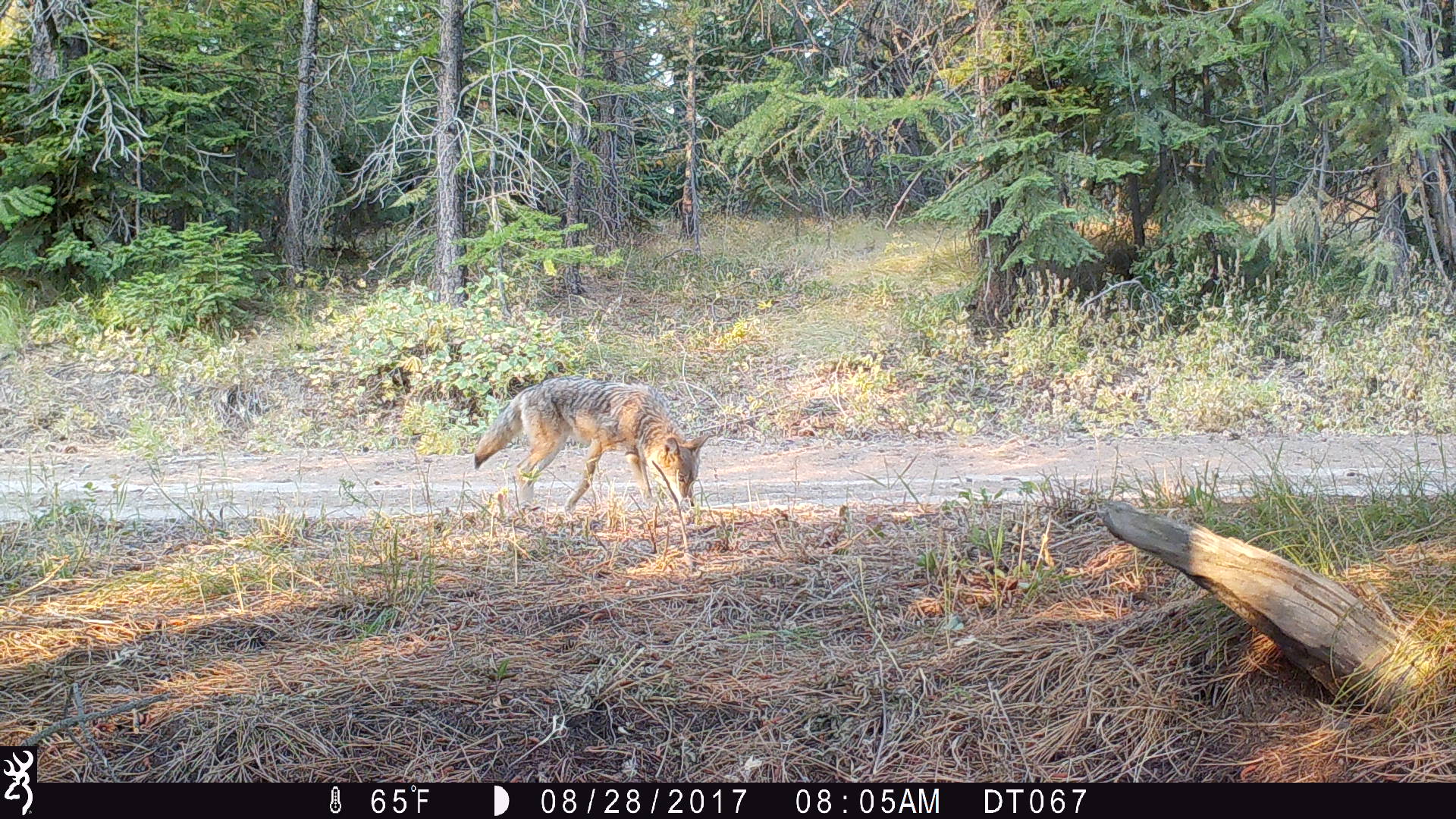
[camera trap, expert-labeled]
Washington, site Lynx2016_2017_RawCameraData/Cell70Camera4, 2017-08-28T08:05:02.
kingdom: Animalia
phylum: Chordata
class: Mammalia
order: Carnivora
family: Canidae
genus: Canis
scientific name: Canis latrans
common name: coyote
Canis latrans (coyote). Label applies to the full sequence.